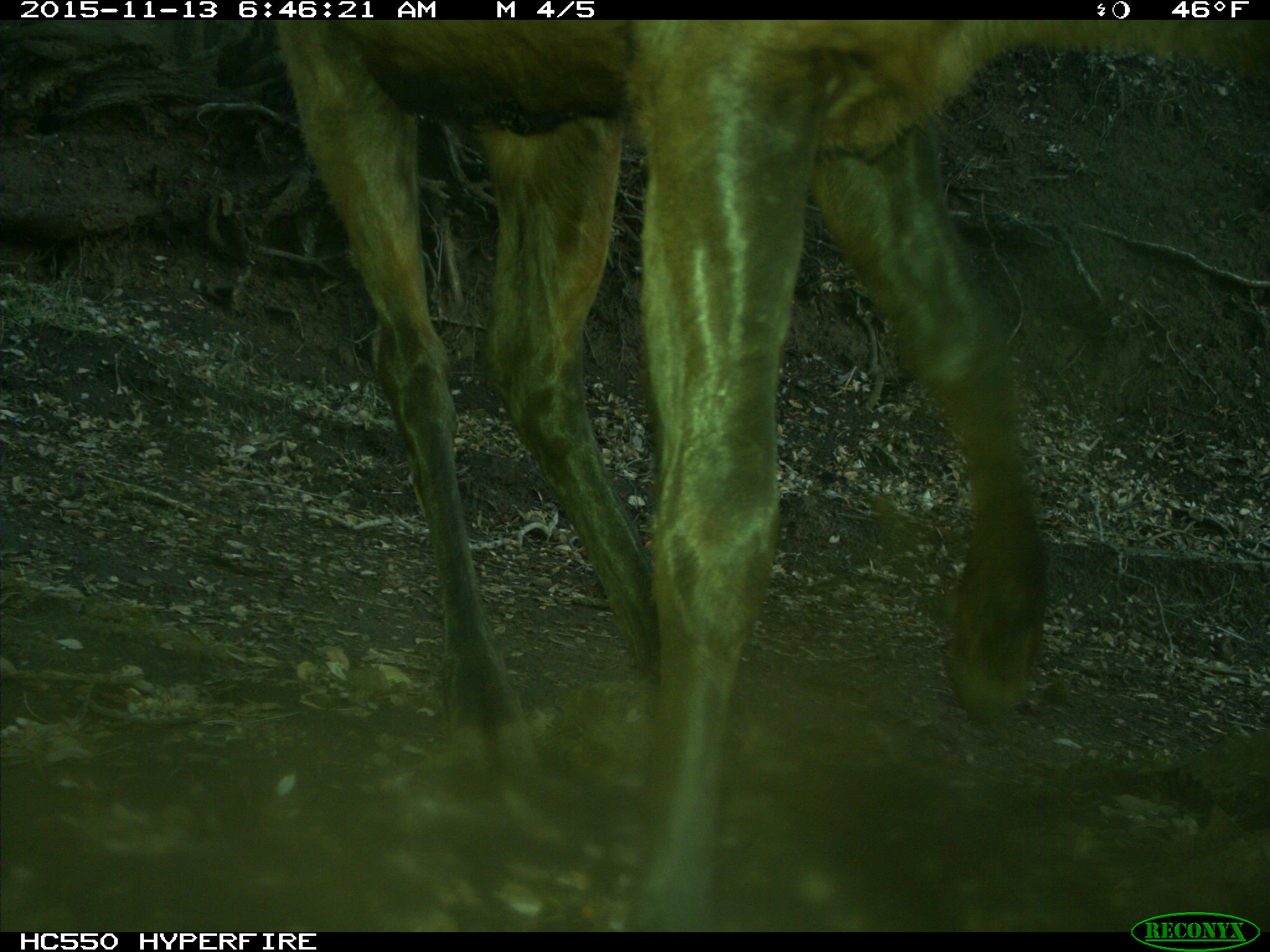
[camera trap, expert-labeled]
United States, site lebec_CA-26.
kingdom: Animalia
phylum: Chordata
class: Mammalia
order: Artiodactyla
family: Cervidae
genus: Cervus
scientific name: Cervus canadensis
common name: elk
Cervus canadensis (elk).